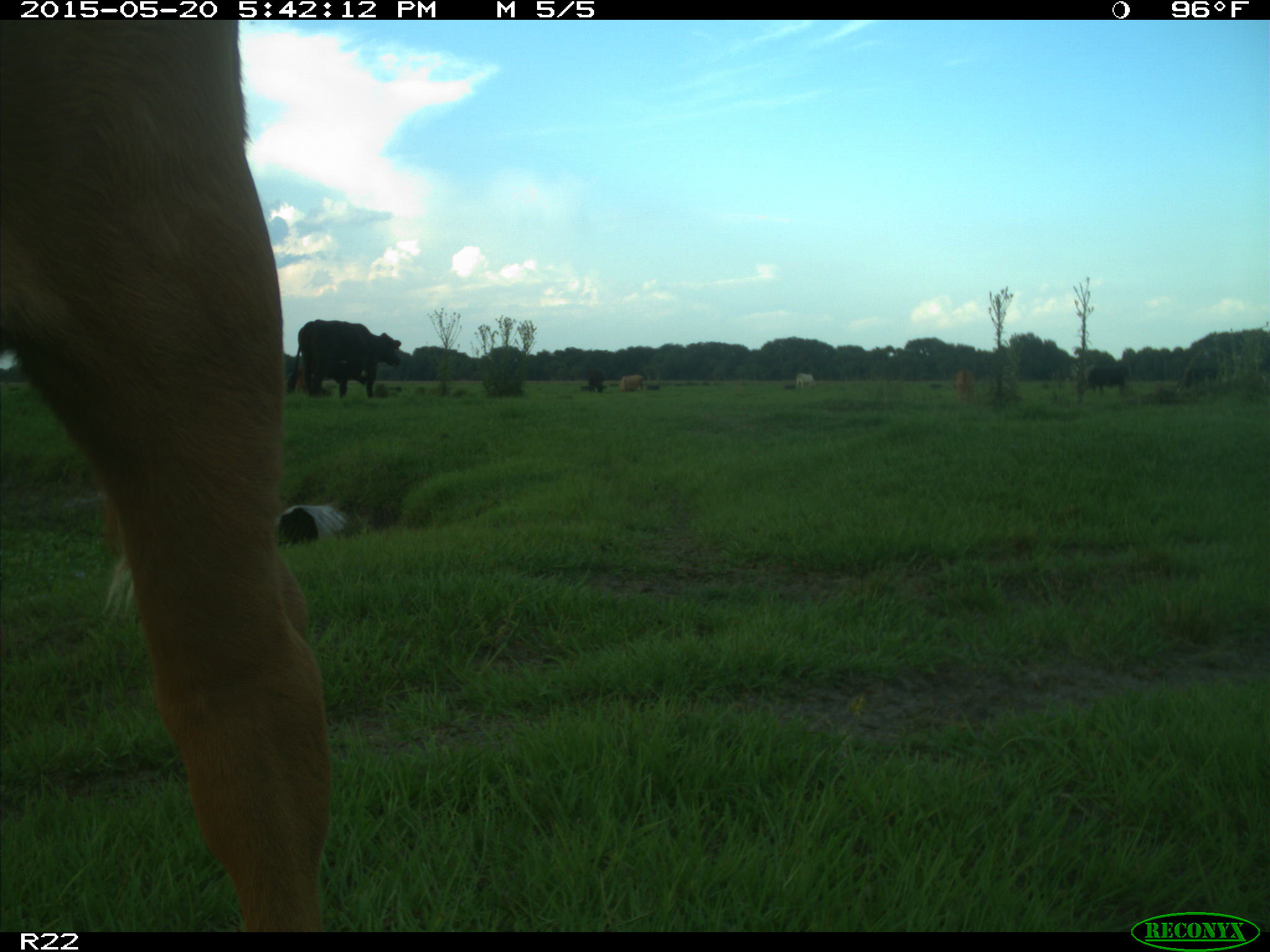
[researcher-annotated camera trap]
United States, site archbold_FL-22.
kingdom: Animalia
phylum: Chordata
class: Mammalia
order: Artiodactyla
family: Bovidae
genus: Bos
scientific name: Bos taurus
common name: domestic cow